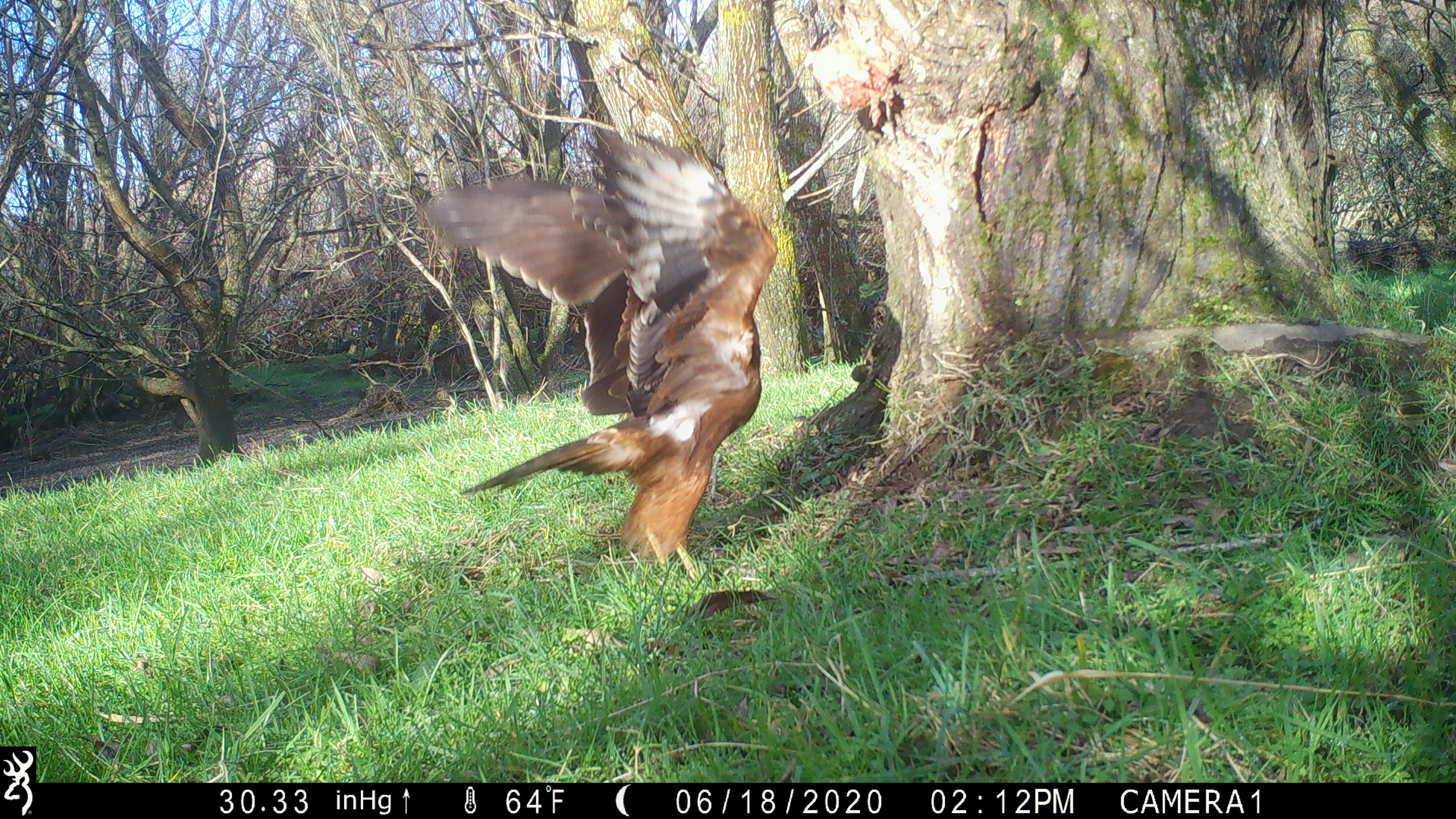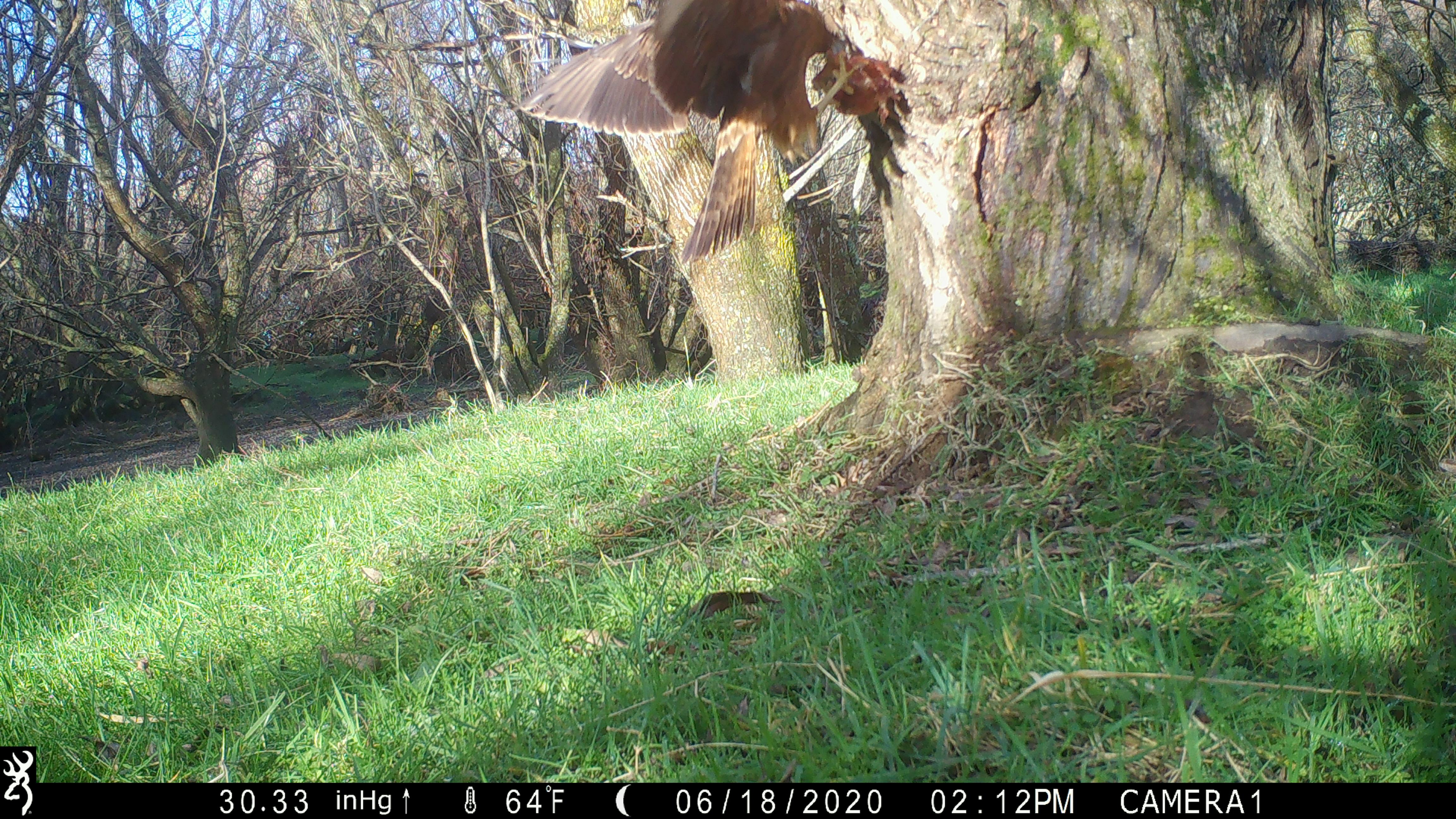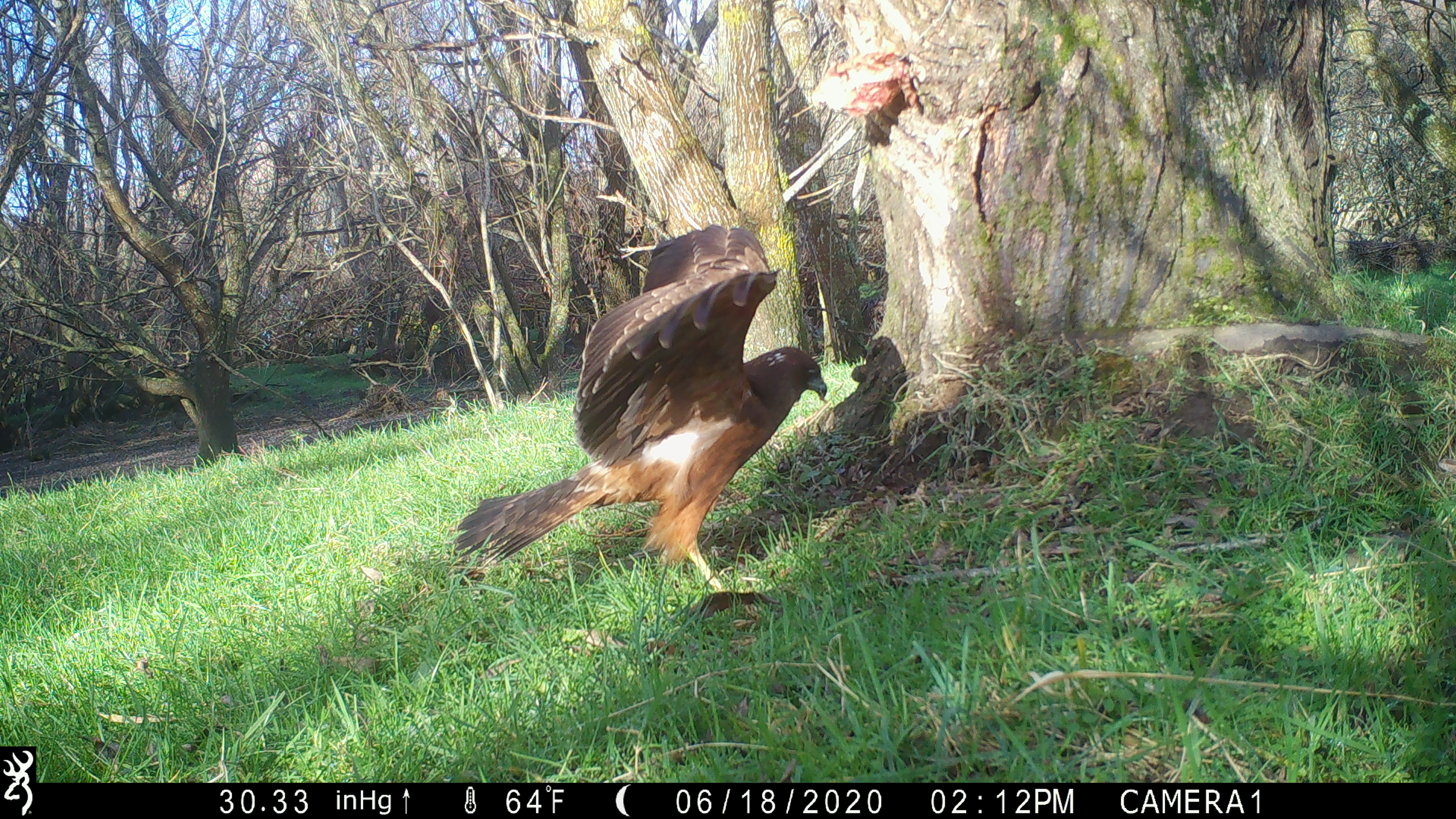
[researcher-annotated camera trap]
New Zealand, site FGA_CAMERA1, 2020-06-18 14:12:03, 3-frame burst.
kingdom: Animalia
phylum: Chordata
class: Aves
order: Accipitriformes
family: Accipitridae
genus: Circus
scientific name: Circus approximans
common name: swamp harrier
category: harrier